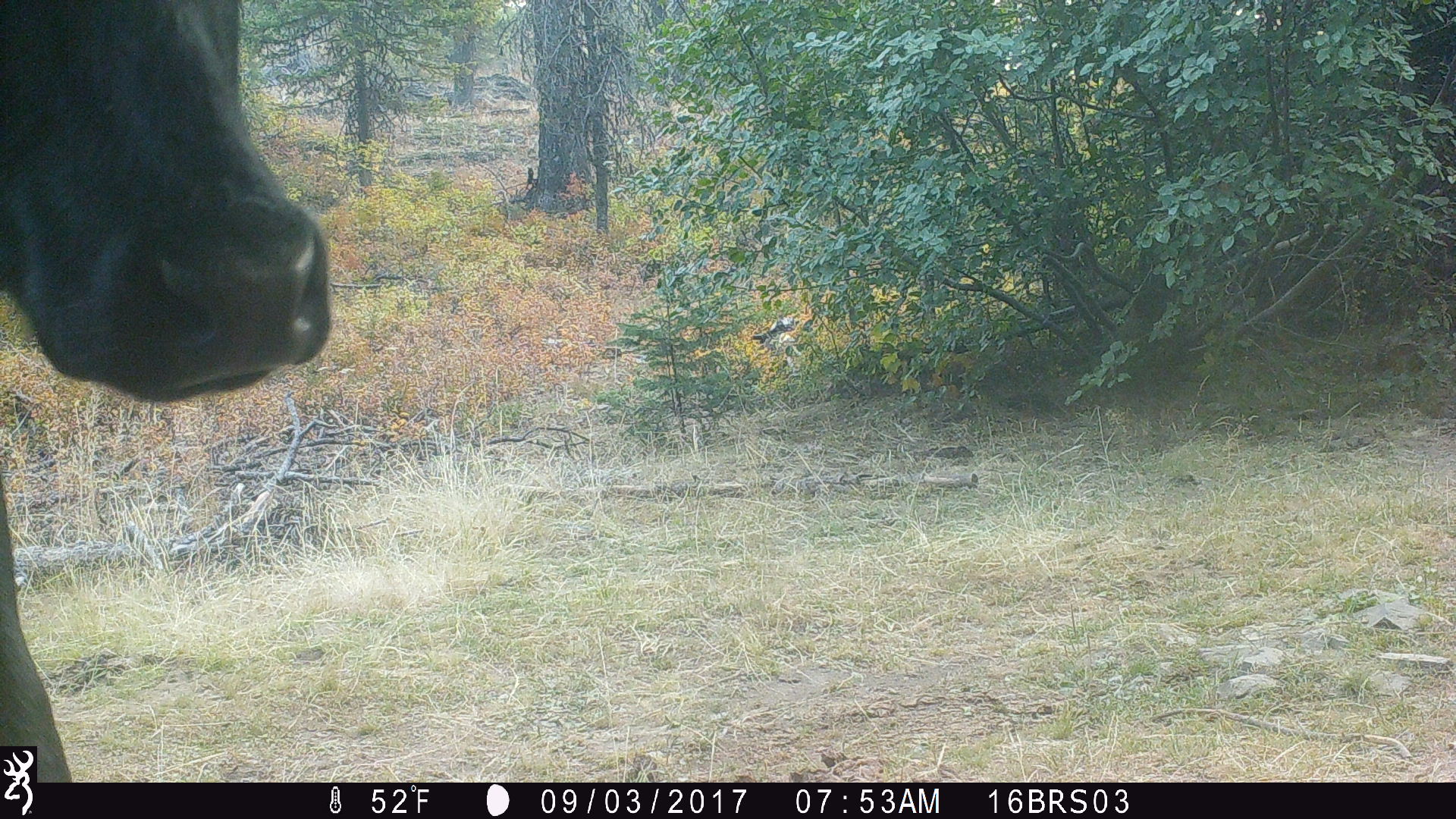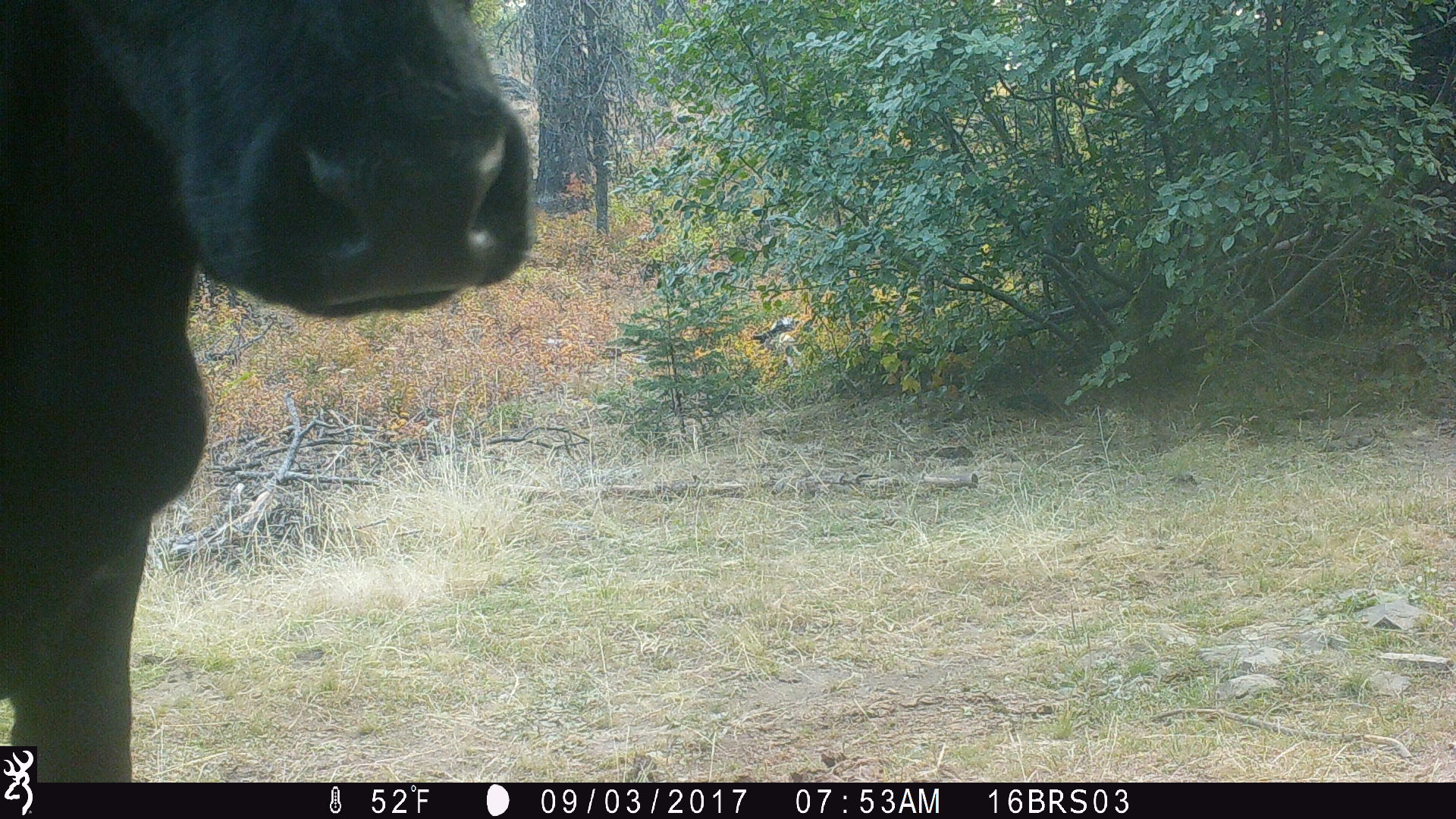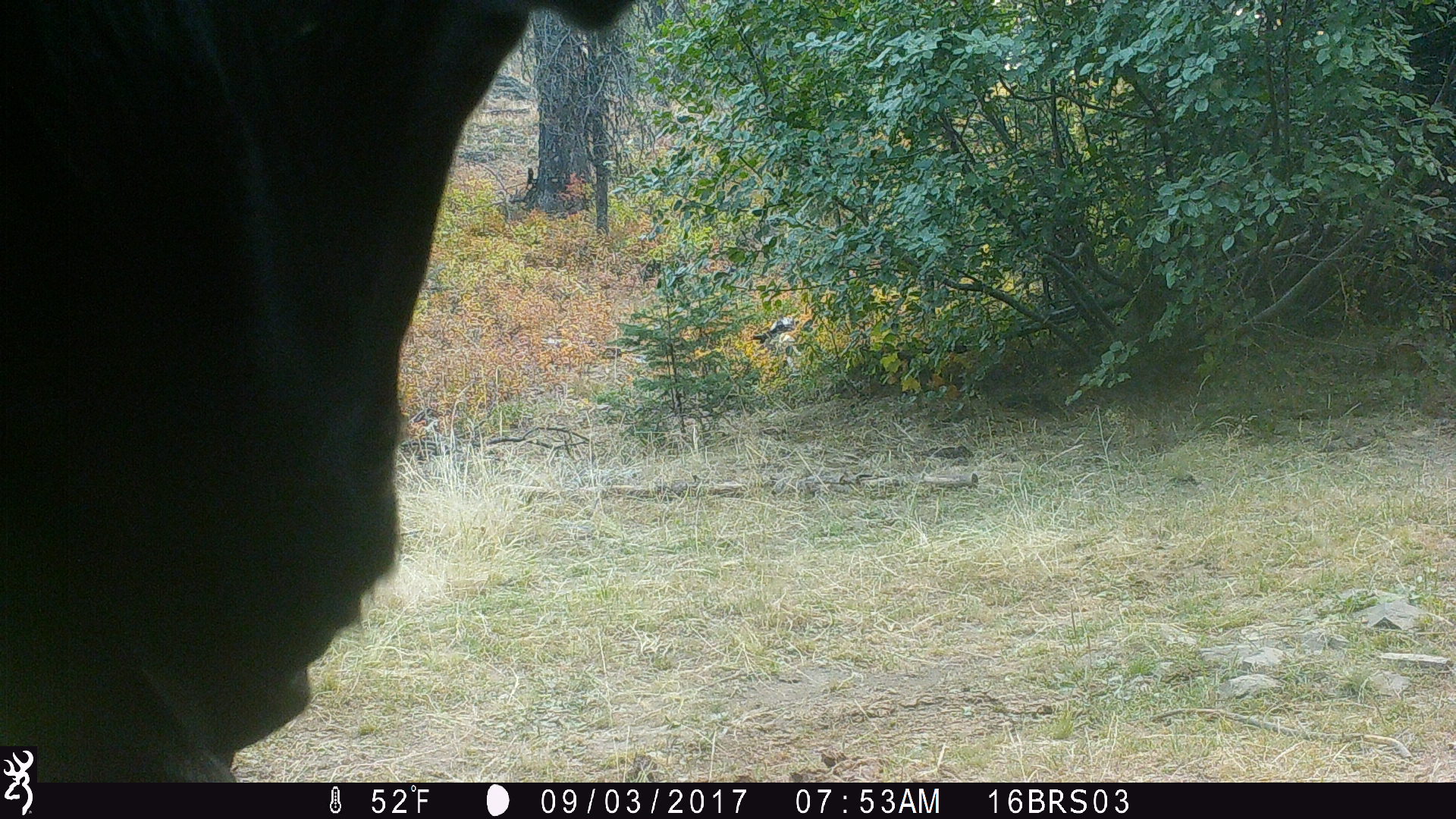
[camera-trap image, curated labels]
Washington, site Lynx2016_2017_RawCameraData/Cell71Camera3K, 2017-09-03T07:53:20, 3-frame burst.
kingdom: Animalia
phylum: Chordata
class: Mammalia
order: Artiodactyla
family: Bovidae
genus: Bos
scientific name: Bos taurus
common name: domestic cattle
Domestic cattle (Bos taurus). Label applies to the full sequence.